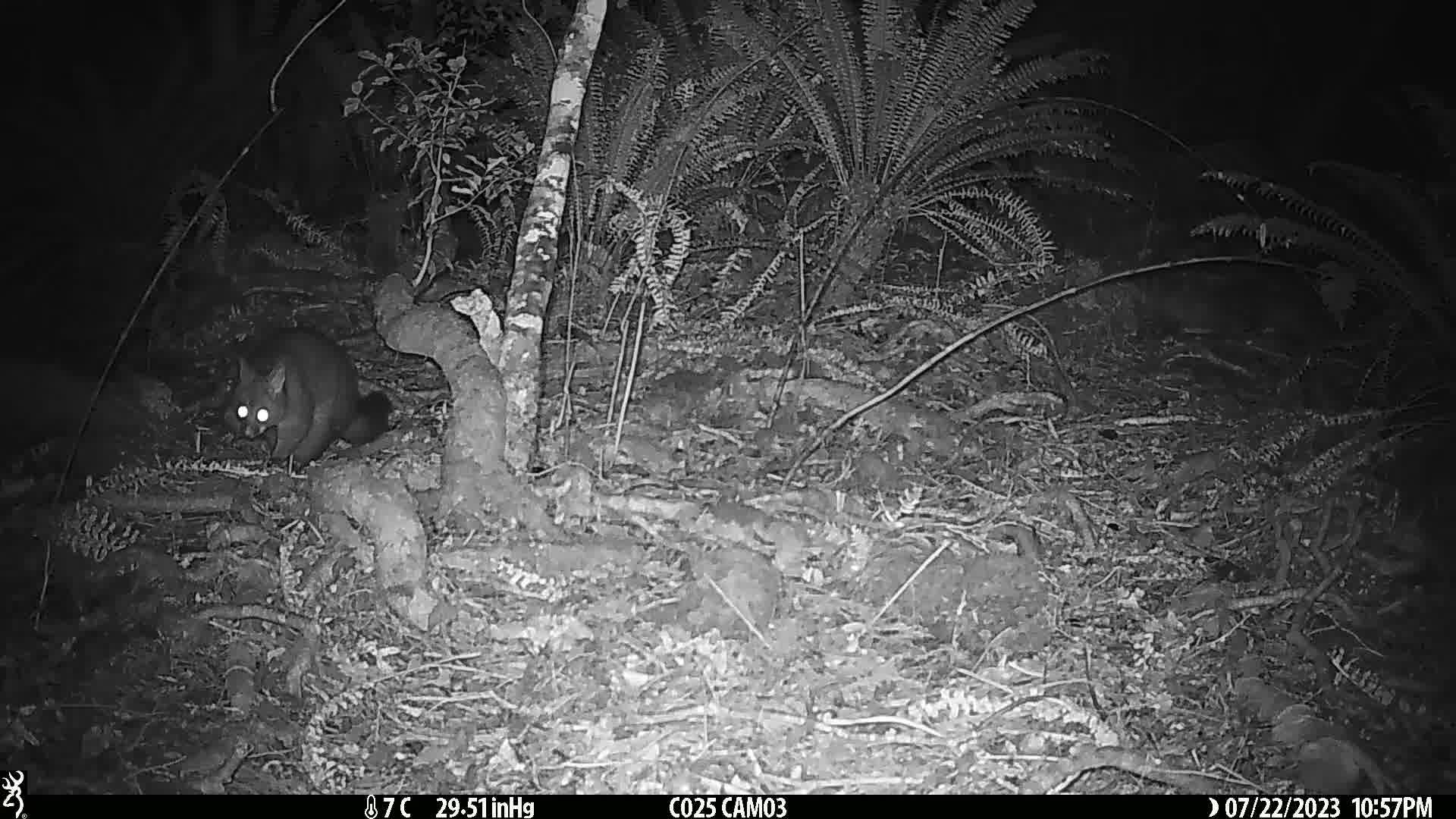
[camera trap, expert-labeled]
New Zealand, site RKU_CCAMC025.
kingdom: Animalia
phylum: Chordata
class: Mammalia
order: Diprotodontia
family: Phalangeridae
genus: Trichosurus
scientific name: Trichosurus vulpecula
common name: common brushtail possum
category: possum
Possum (common brushtail possum) (Trichosurus vulpecula).